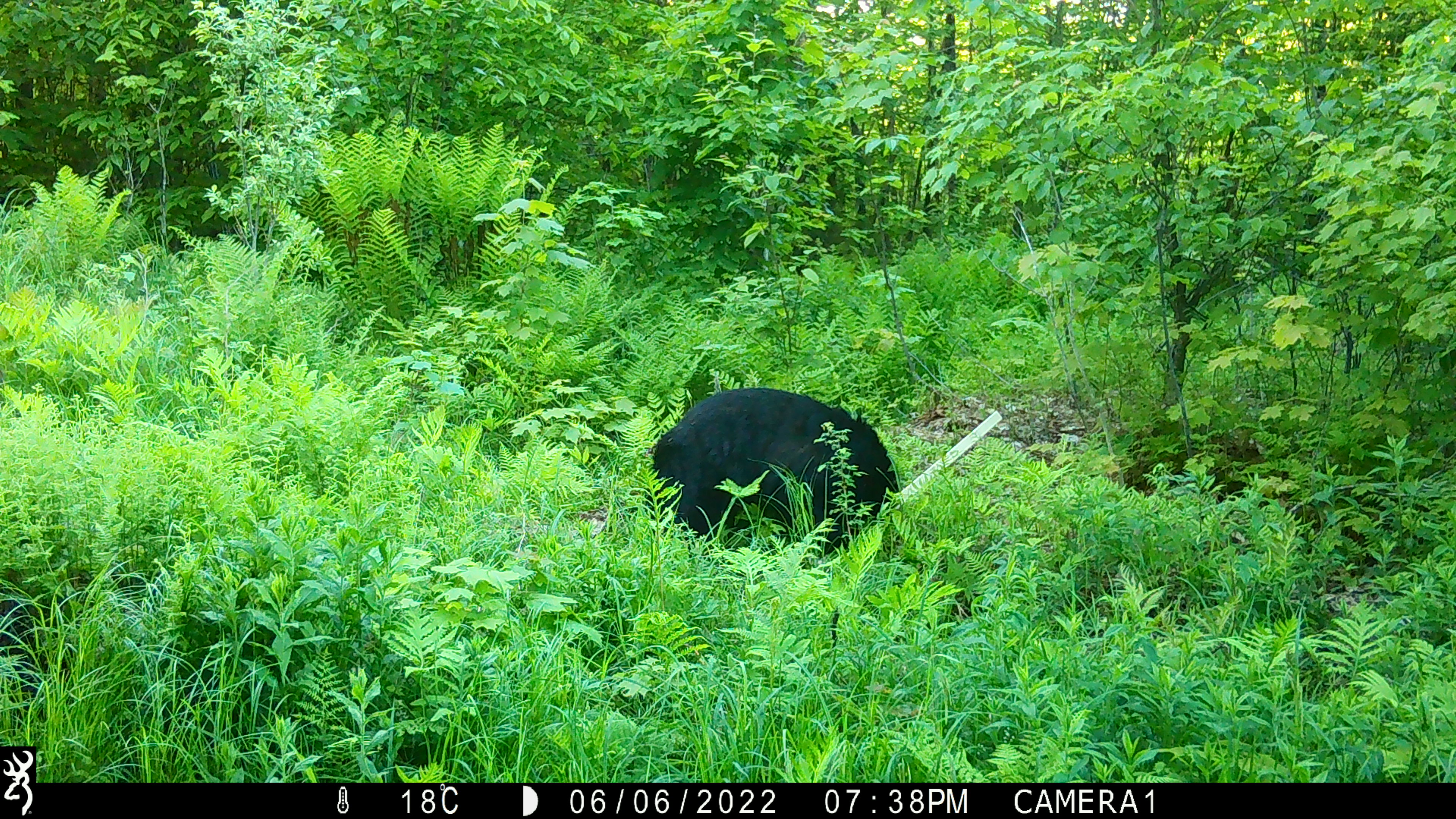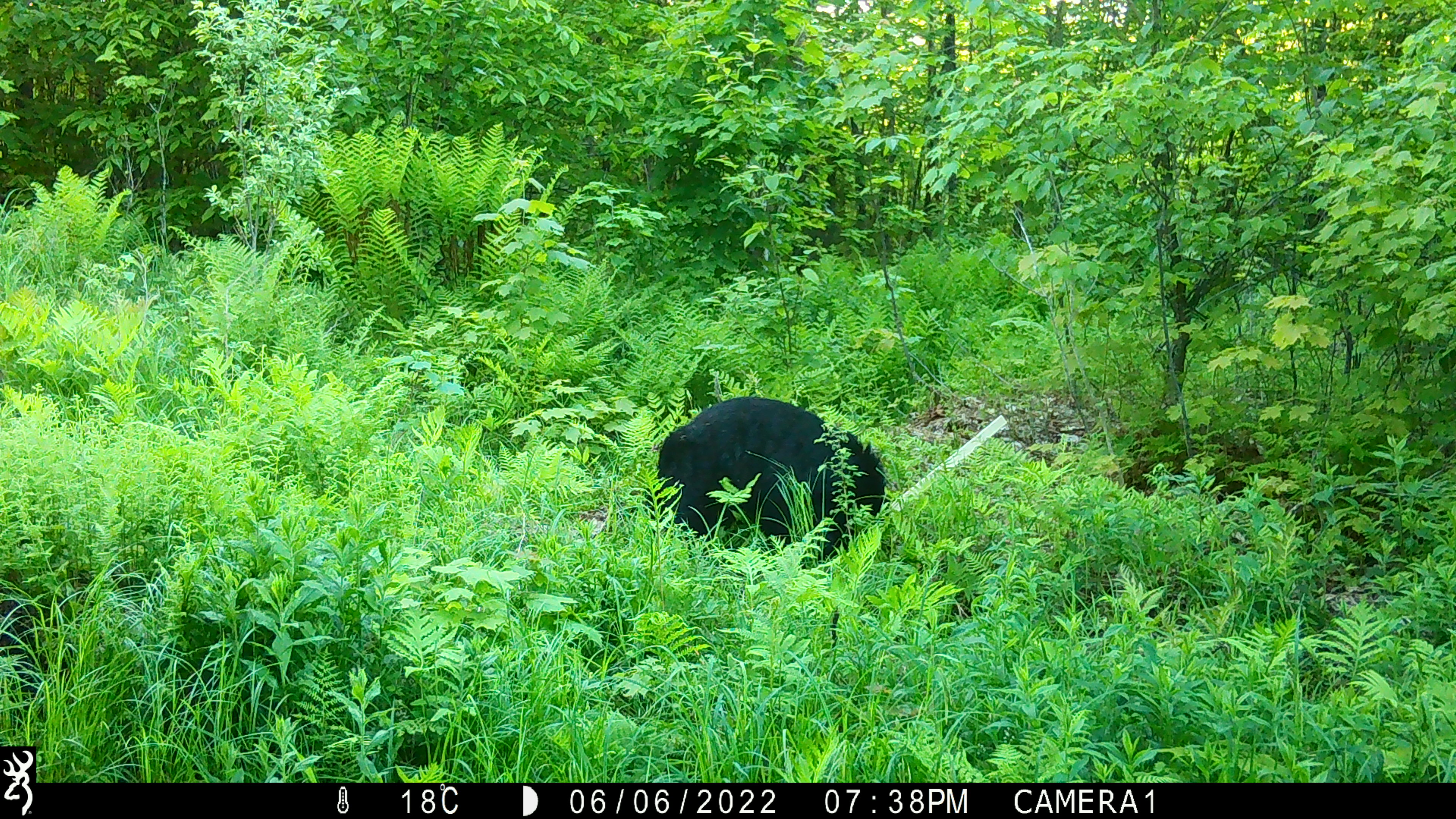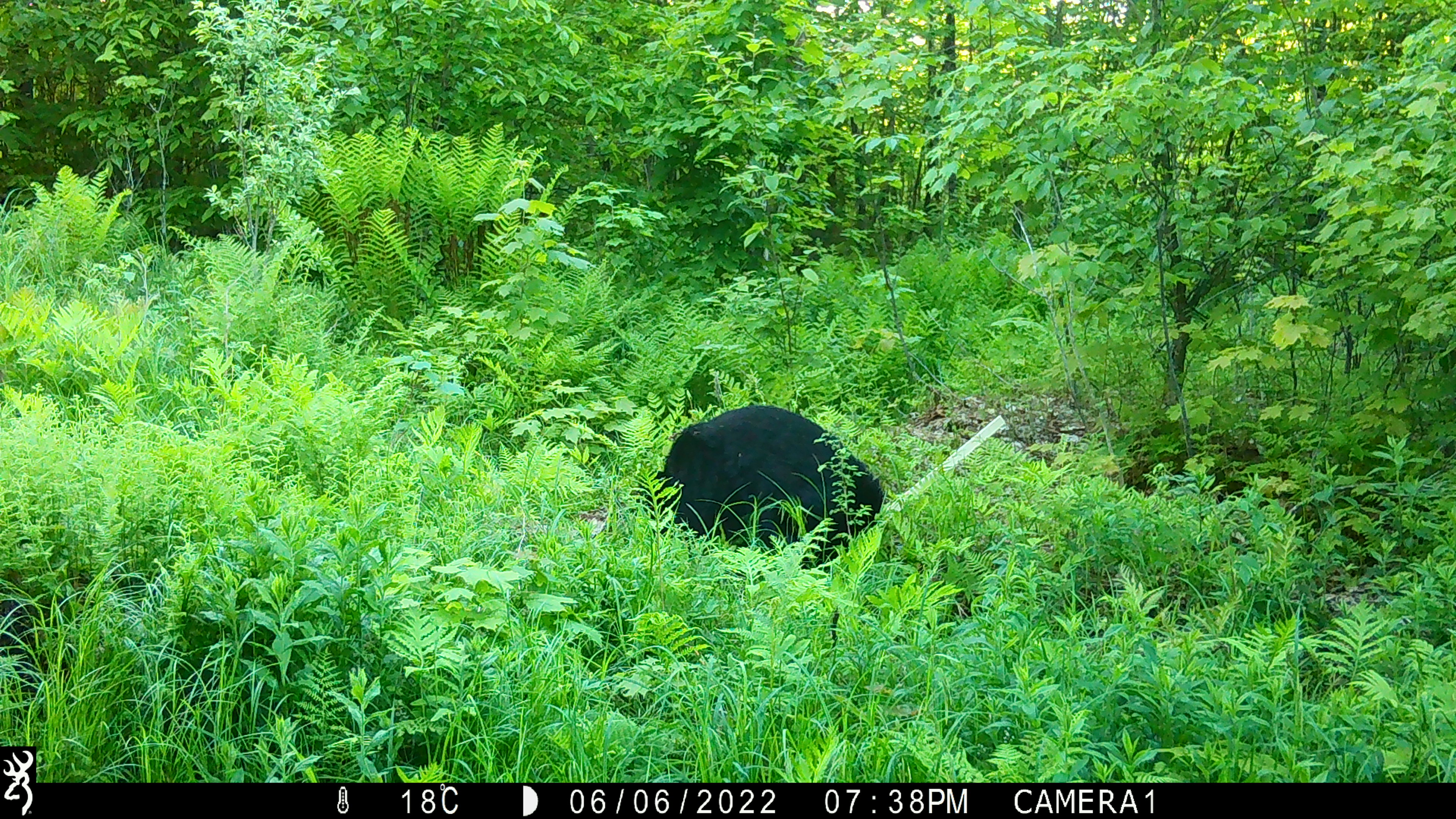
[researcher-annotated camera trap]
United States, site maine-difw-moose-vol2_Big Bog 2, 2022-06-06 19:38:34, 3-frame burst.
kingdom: Animalia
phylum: Chordata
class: Mammalia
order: Carnivora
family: Ursidae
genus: Ursus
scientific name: Ursus americanus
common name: black bear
Black bear (Ursus americanus).